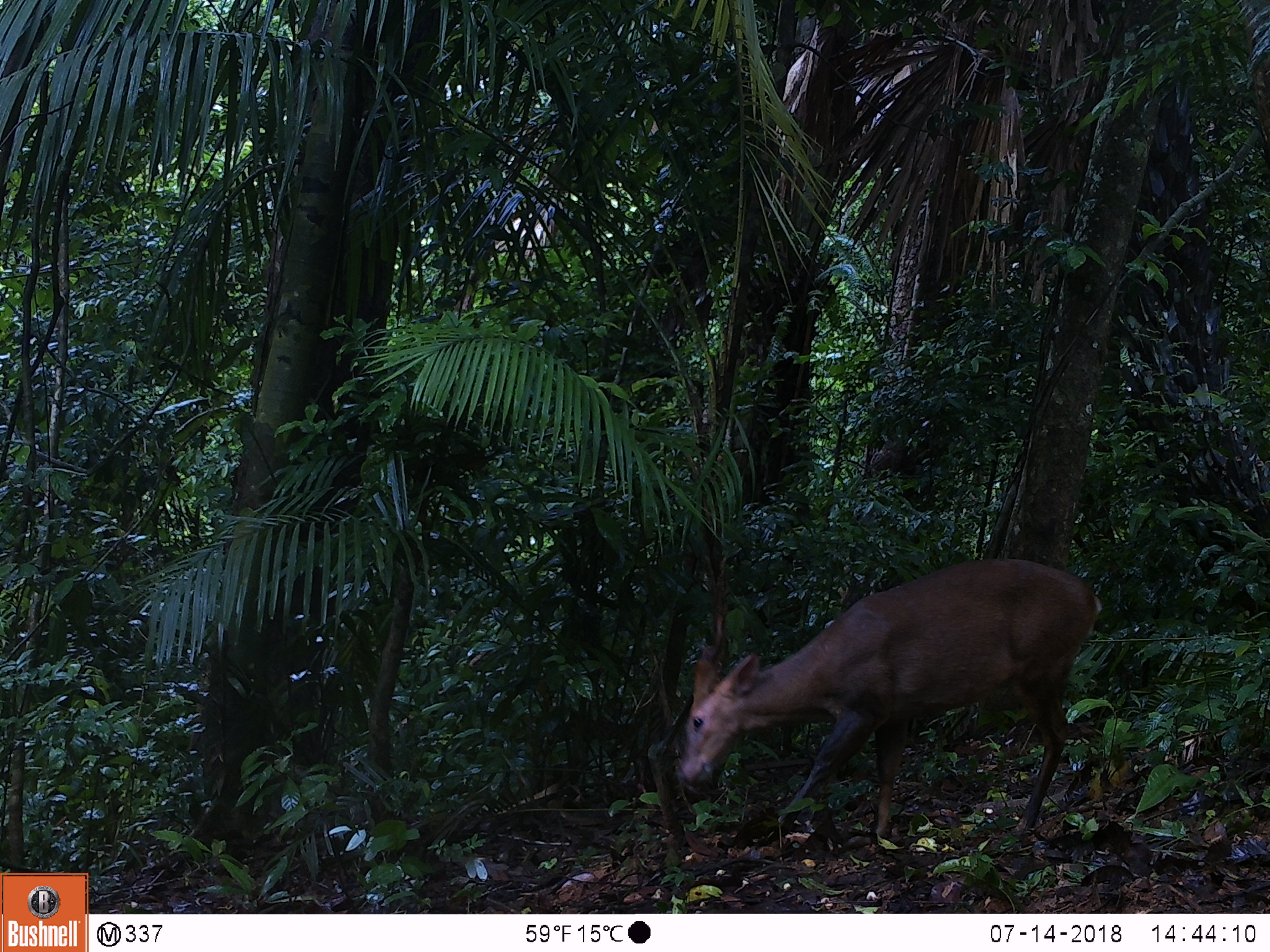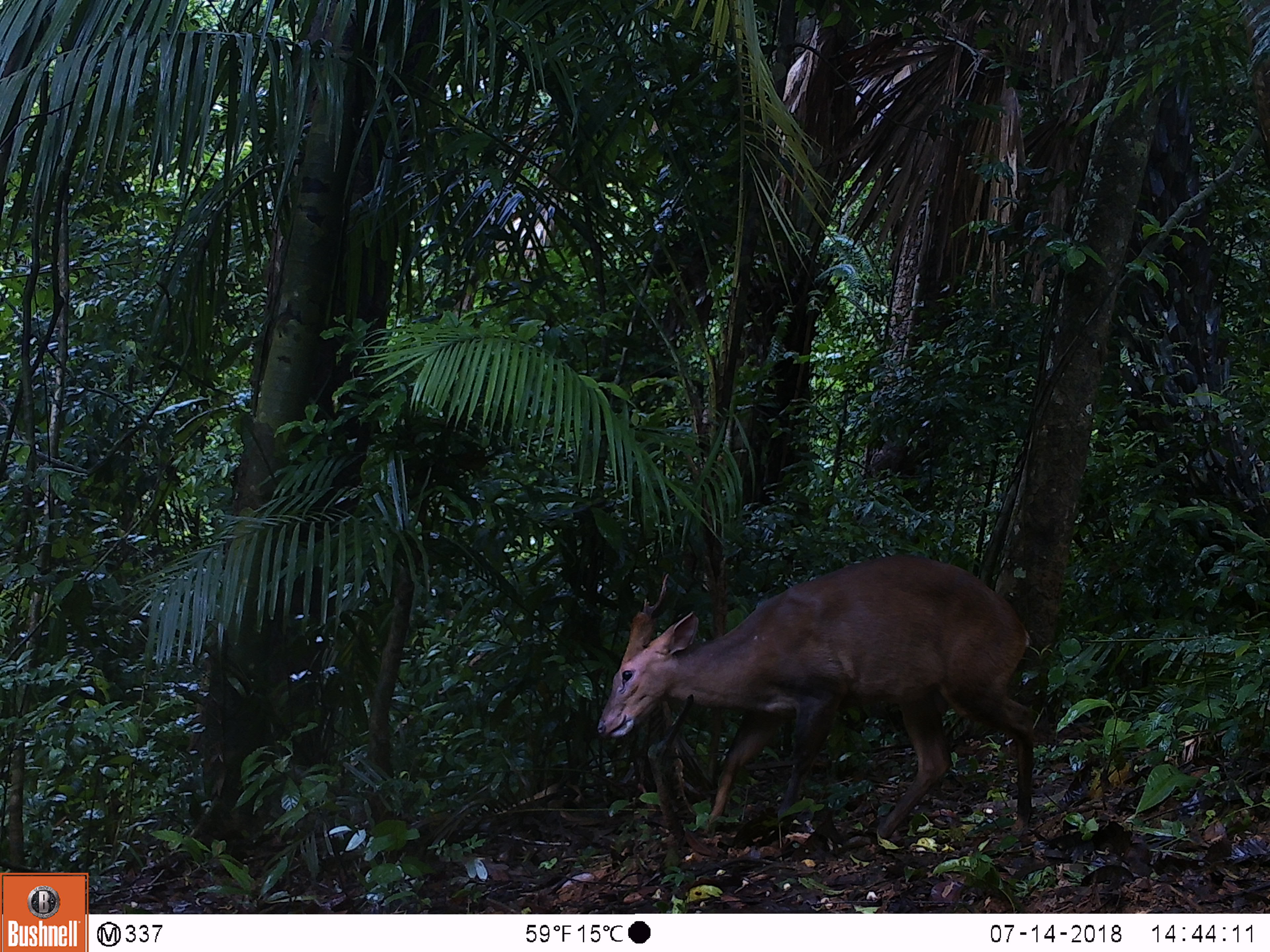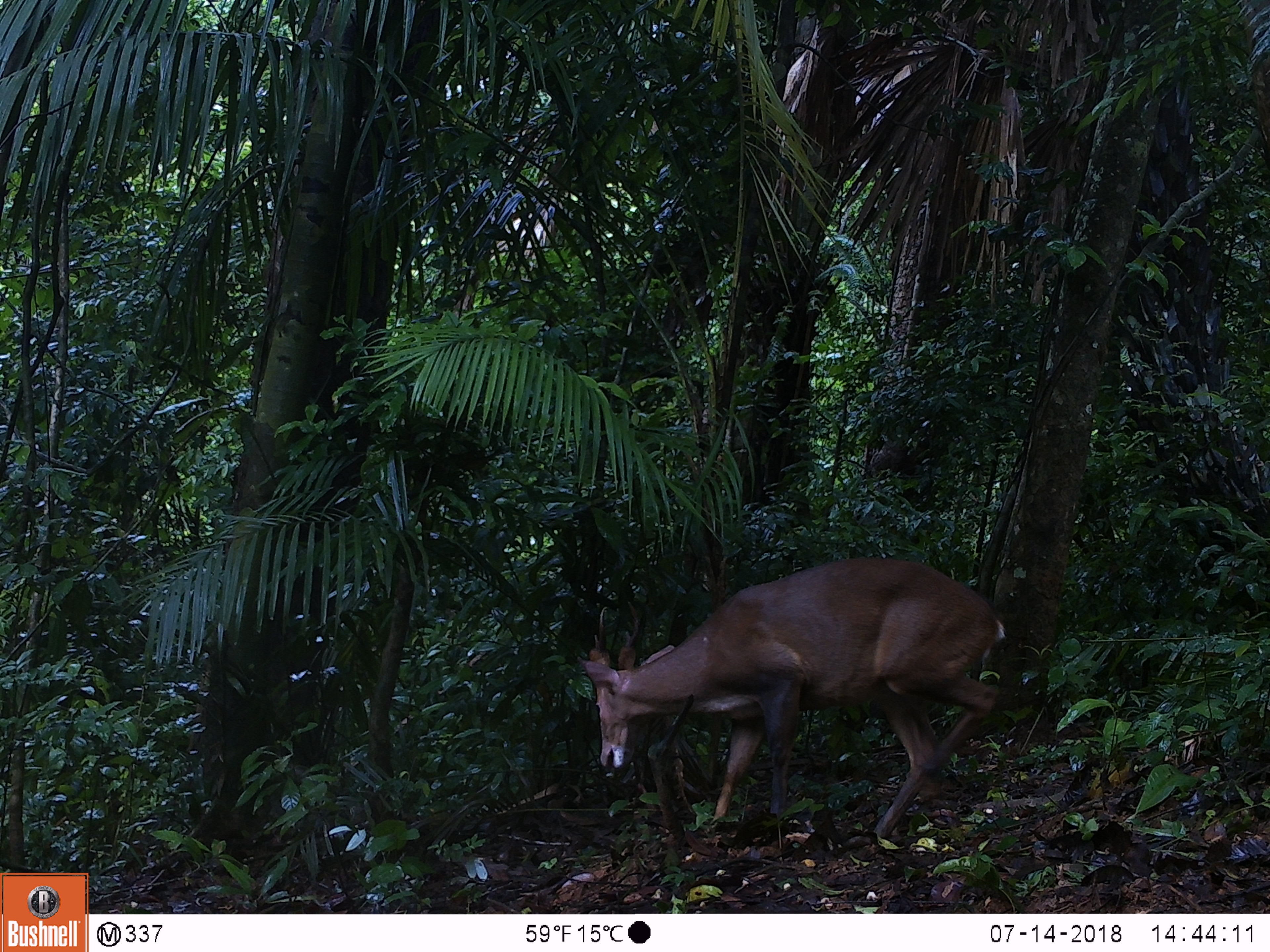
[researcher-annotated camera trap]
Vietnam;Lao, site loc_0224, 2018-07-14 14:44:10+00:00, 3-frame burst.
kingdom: Animalia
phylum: Chordata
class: Mammalia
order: Artiodactyla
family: Cervidae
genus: Muntiacus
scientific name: Muntiacus vuquangensis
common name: large-antlered muntjac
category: large antlered muntjac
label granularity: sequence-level